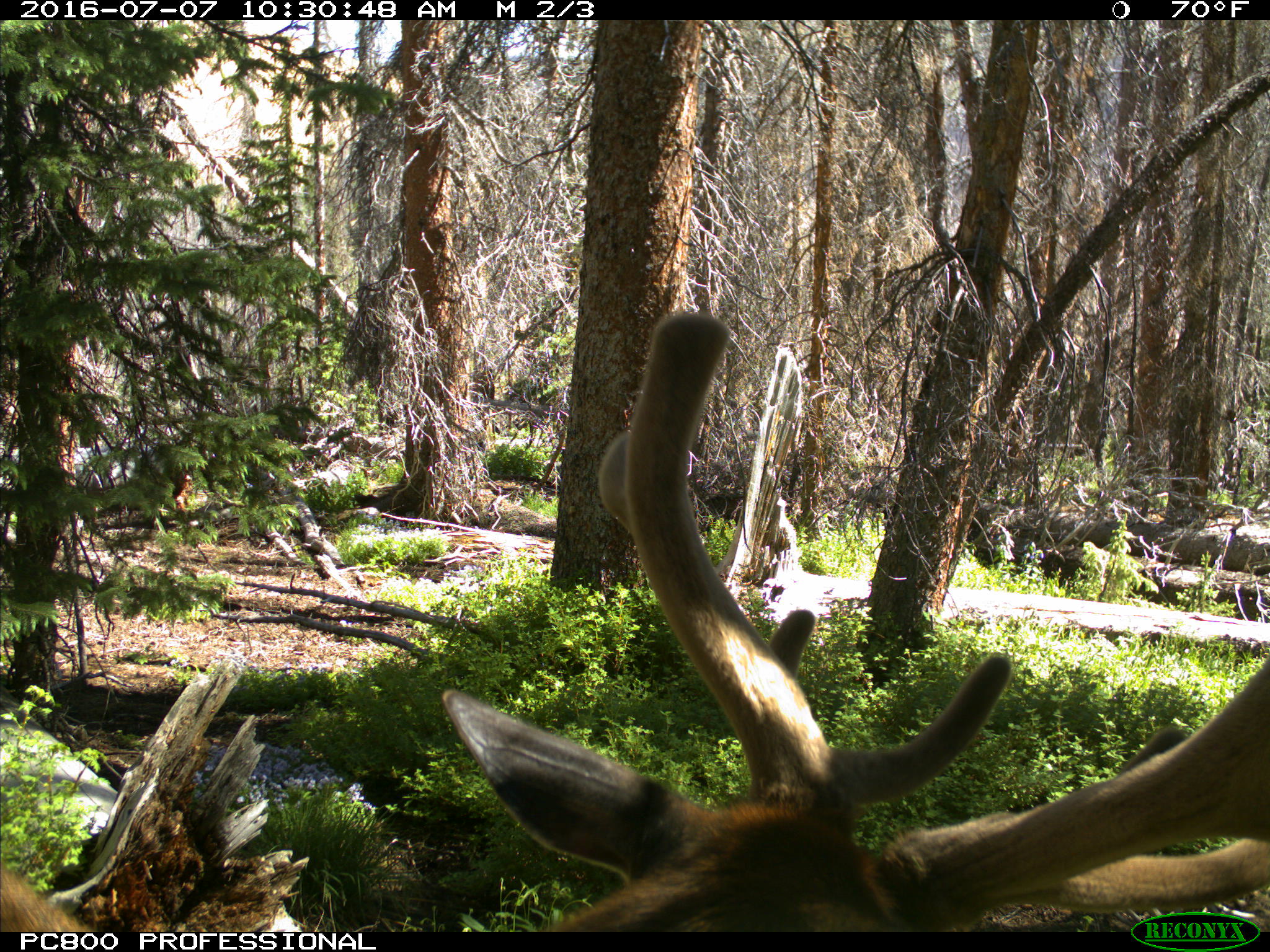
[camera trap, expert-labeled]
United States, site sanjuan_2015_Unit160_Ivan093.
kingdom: Animalia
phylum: Chordata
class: Mammalia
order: Artiodactyla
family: Cervidae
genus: Cervus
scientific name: Cervus elaphus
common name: red deer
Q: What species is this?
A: Cervus elaphus (red deer).